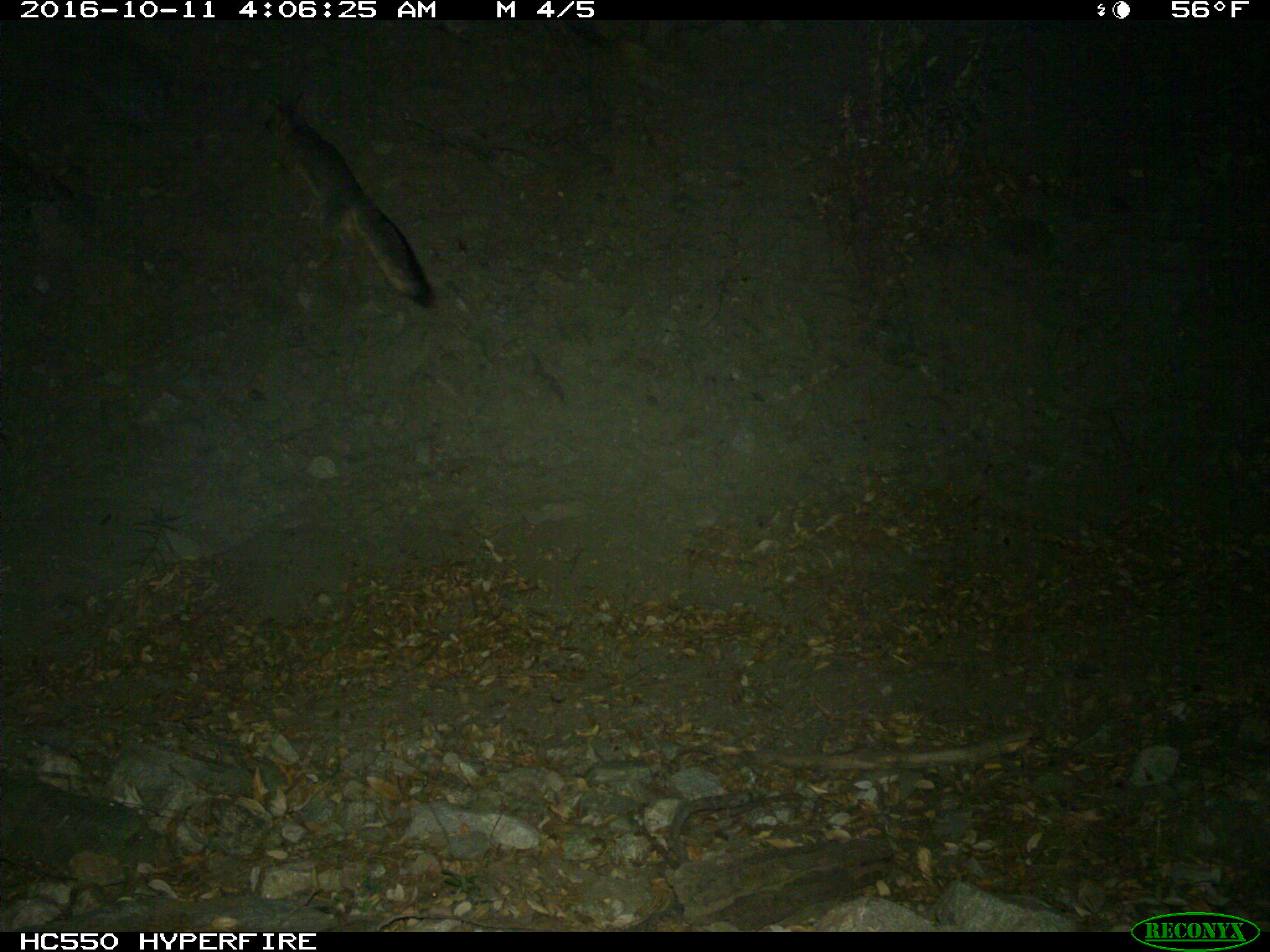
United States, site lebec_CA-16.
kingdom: Animalia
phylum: Chordata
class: Mammalia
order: Carnivora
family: Canidae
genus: Urocyon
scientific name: Urocyon cinereoargenteus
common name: gray fox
Urocyon cinereoargenteus (gray fox).